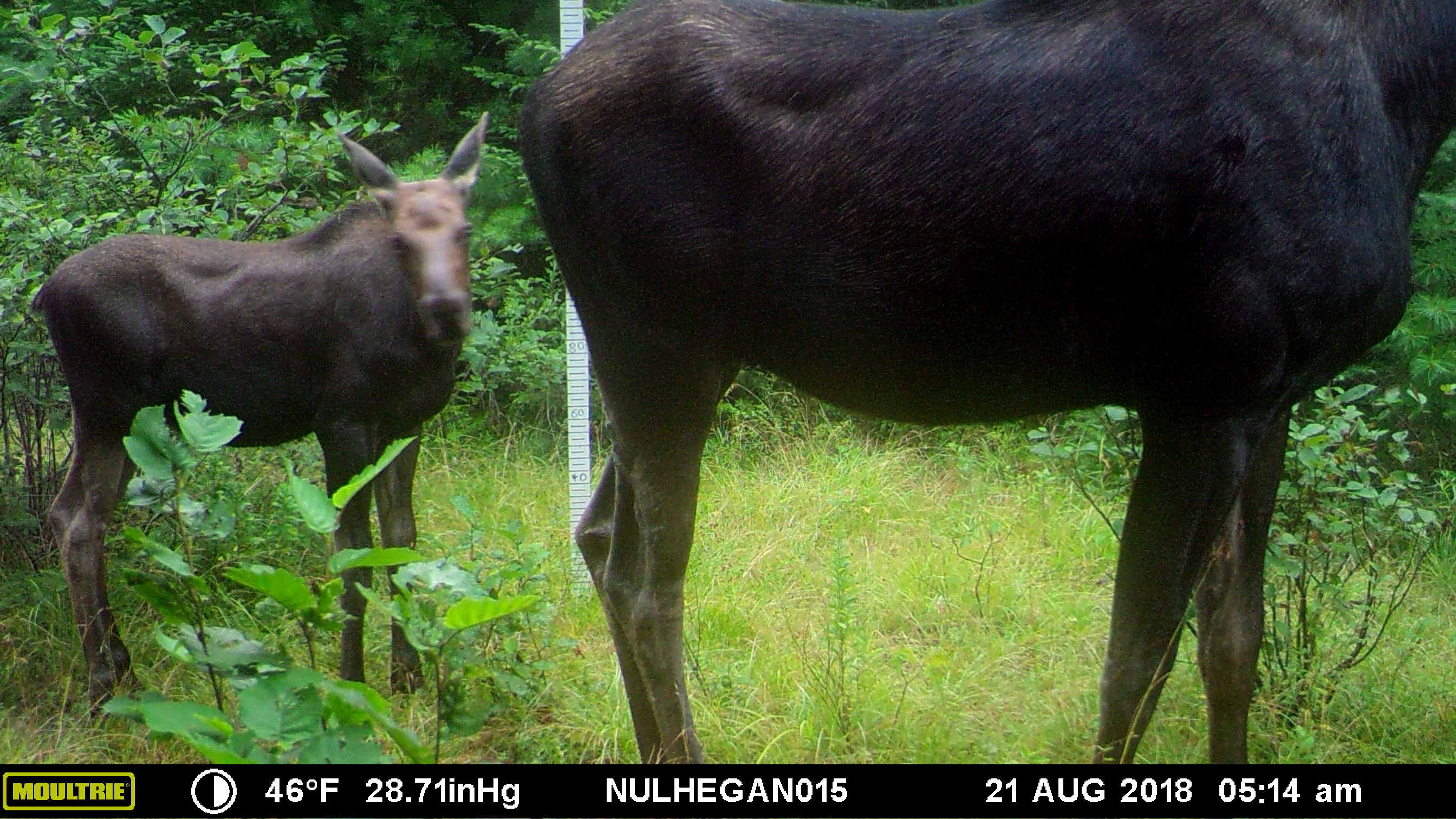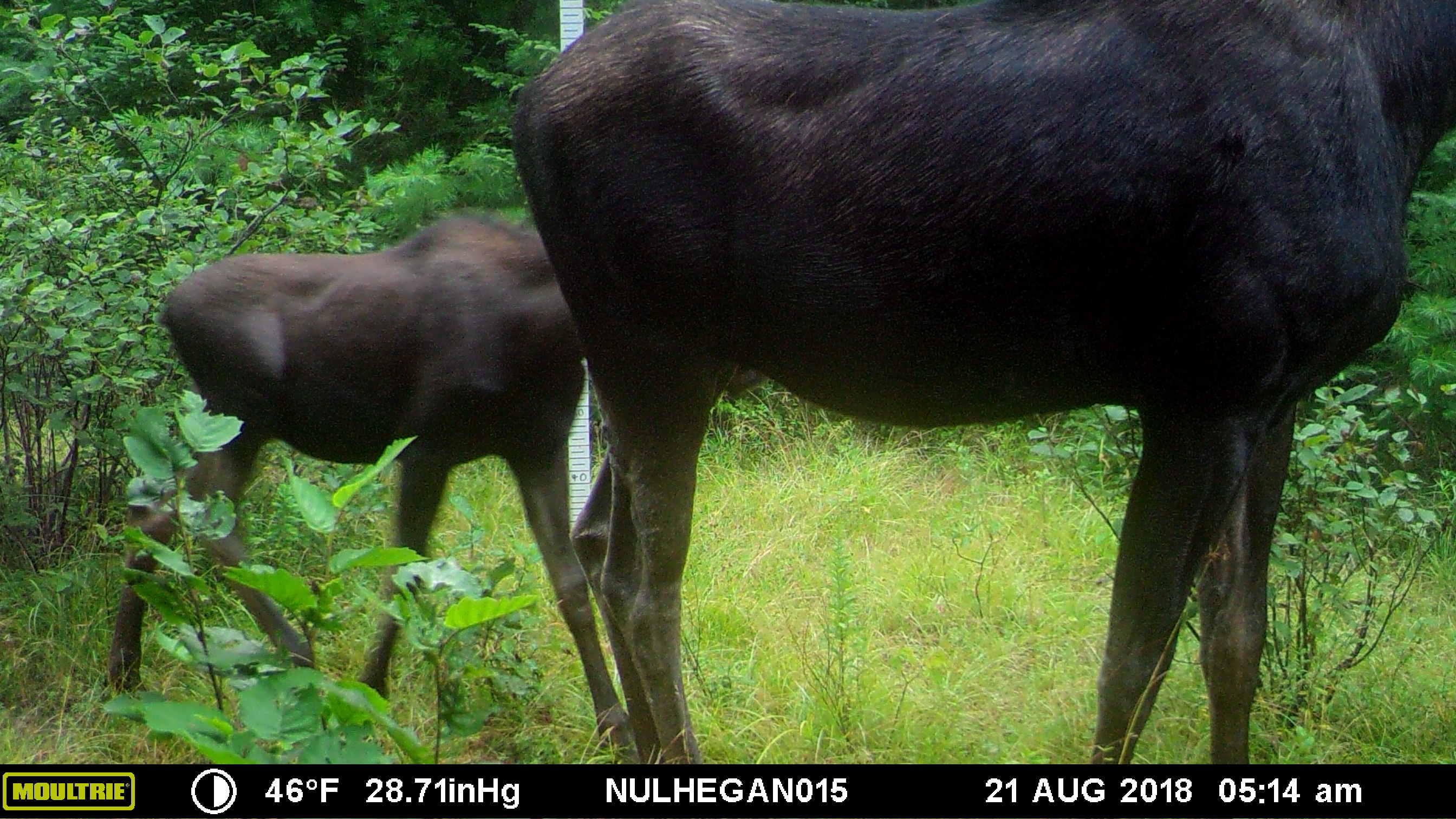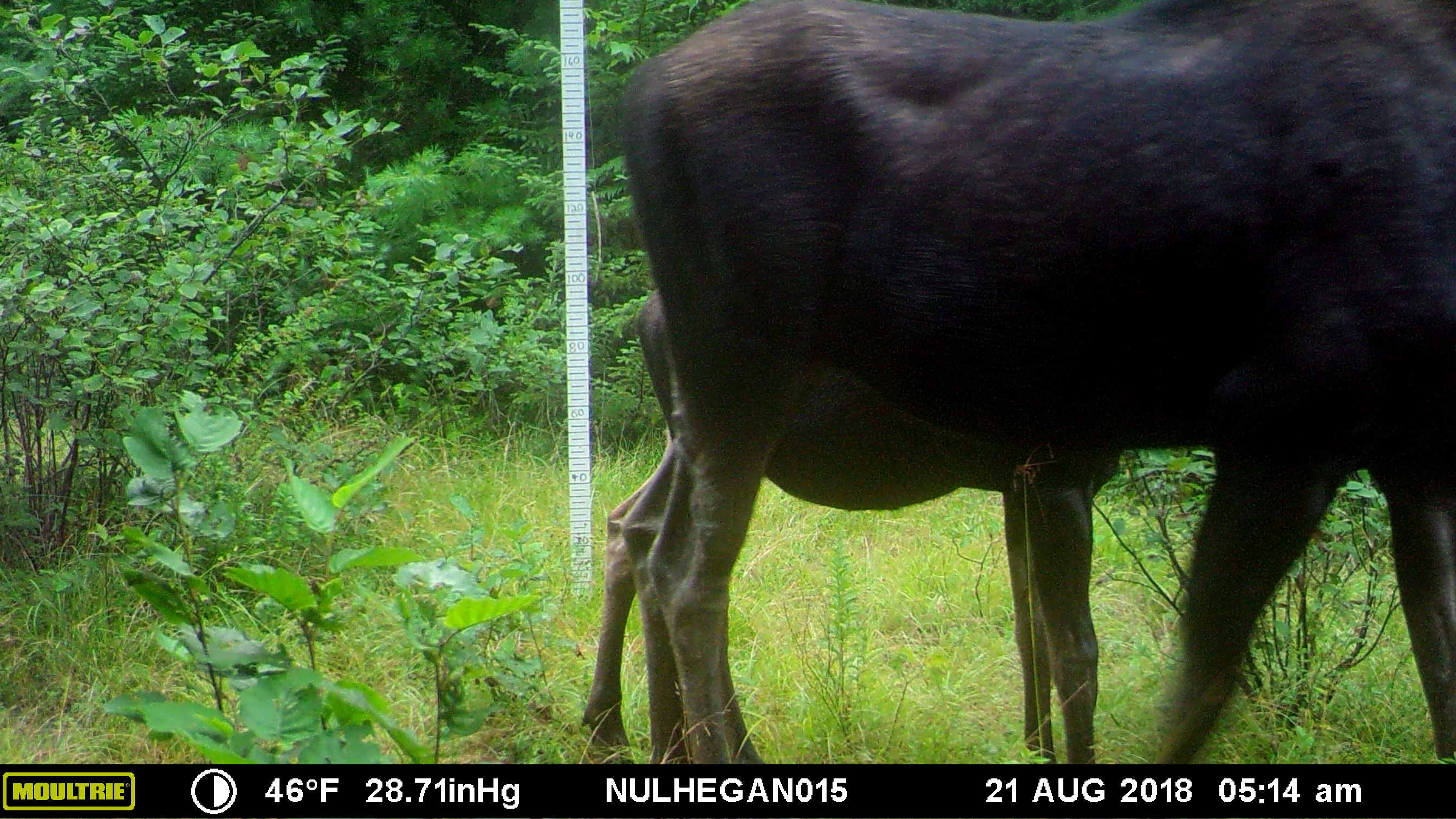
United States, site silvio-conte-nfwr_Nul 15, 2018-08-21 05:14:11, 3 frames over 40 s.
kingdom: Animalia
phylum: Chordata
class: Mammalia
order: Artiodactyla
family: Cervidae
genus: Alces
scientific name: Alces alces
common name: moose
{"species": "moose (Alces alces)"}